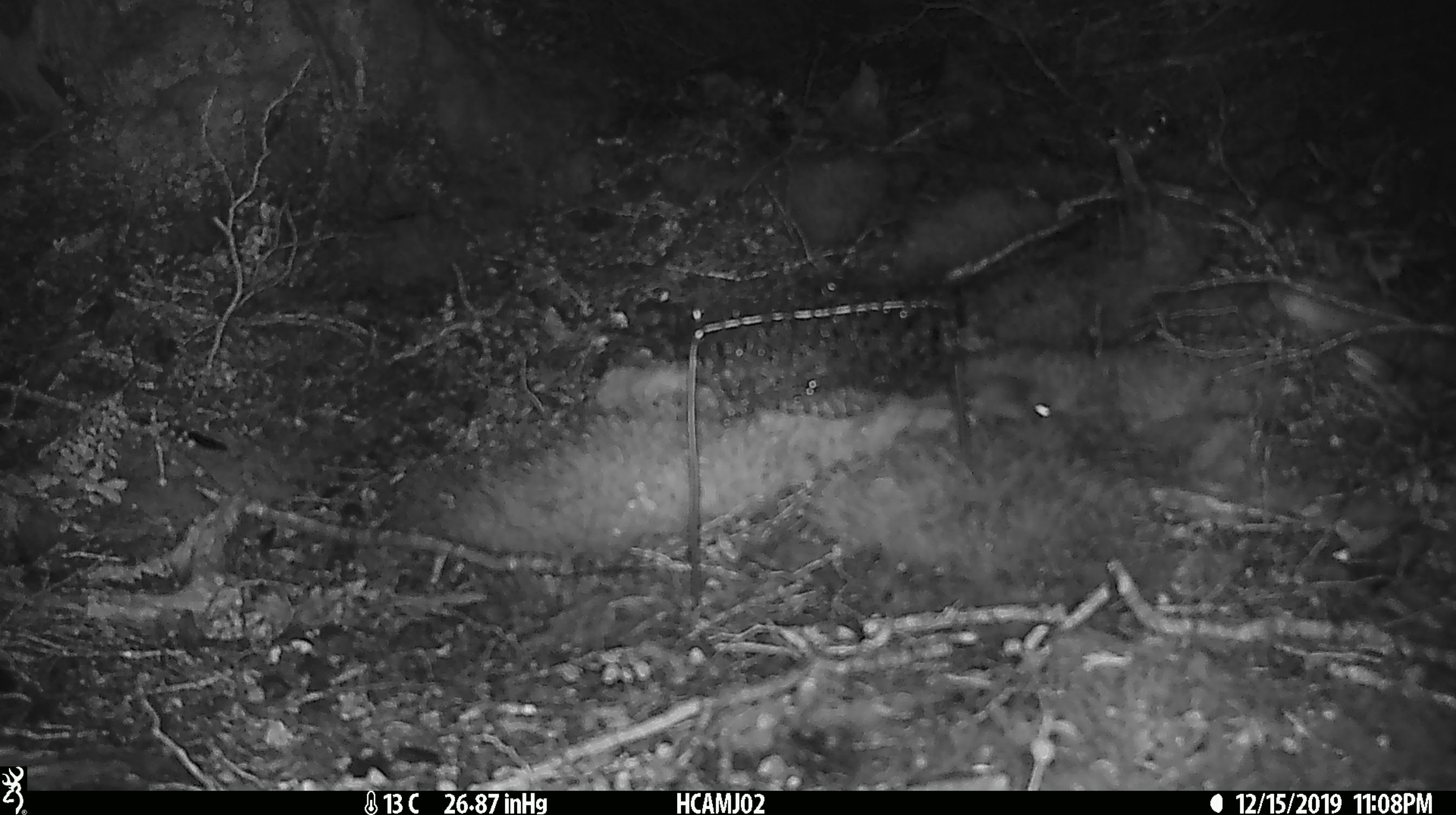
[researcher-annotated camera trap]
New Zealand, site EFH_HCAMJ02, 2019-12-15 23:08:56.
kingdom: Animalia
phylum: Chordata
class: Mammalia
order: Rodentia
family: Muridae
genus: Mus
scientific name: Mus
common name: mouse